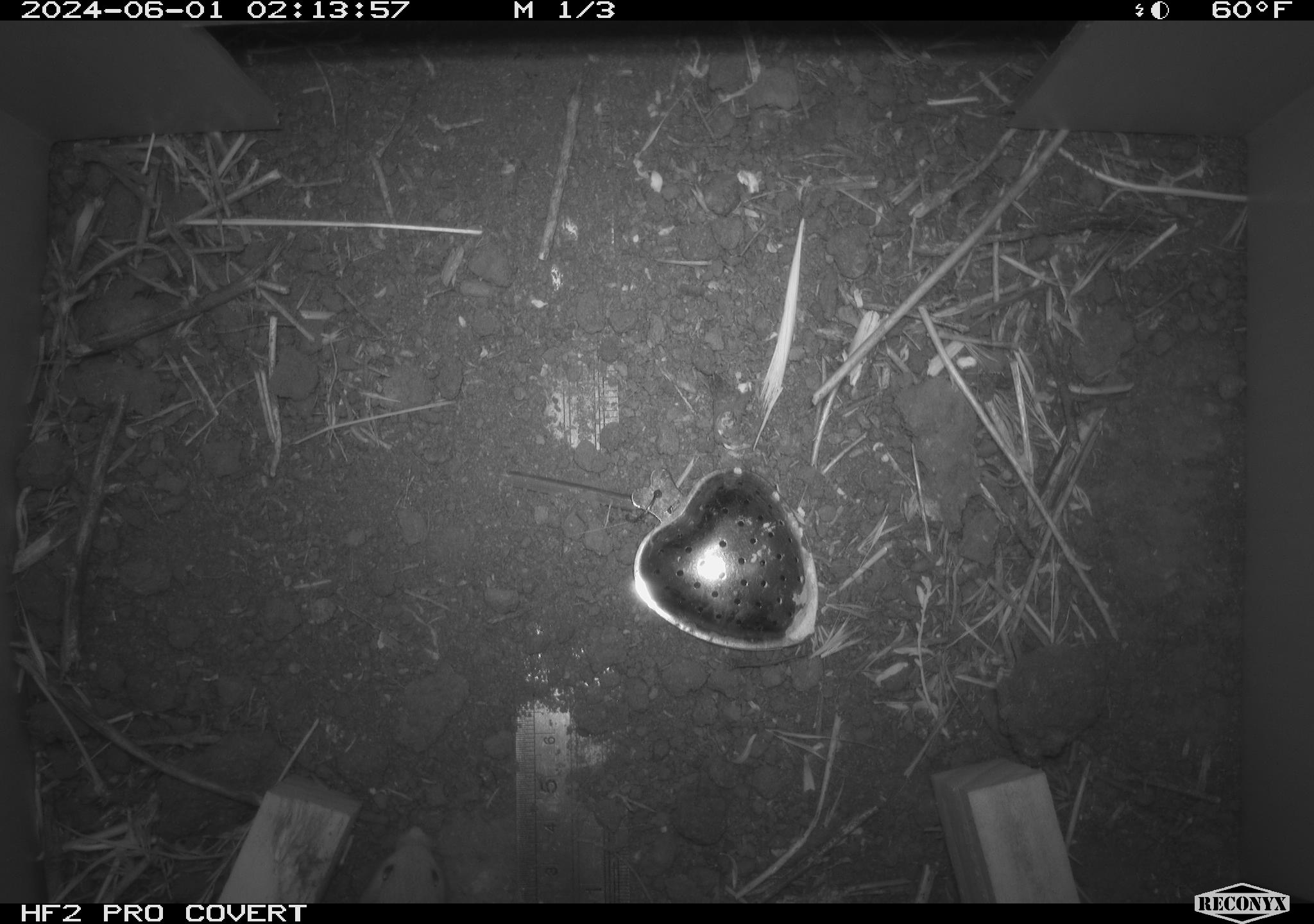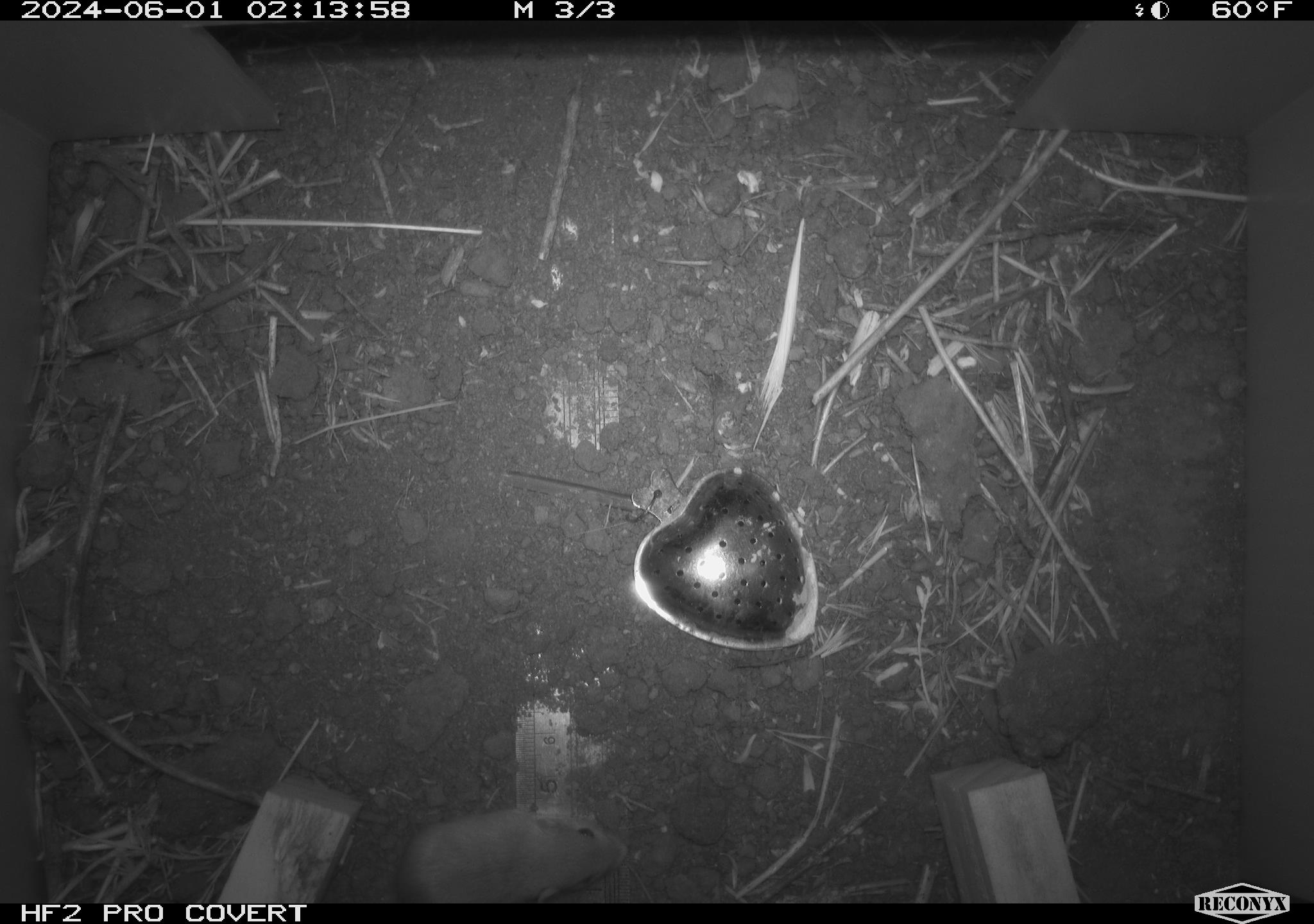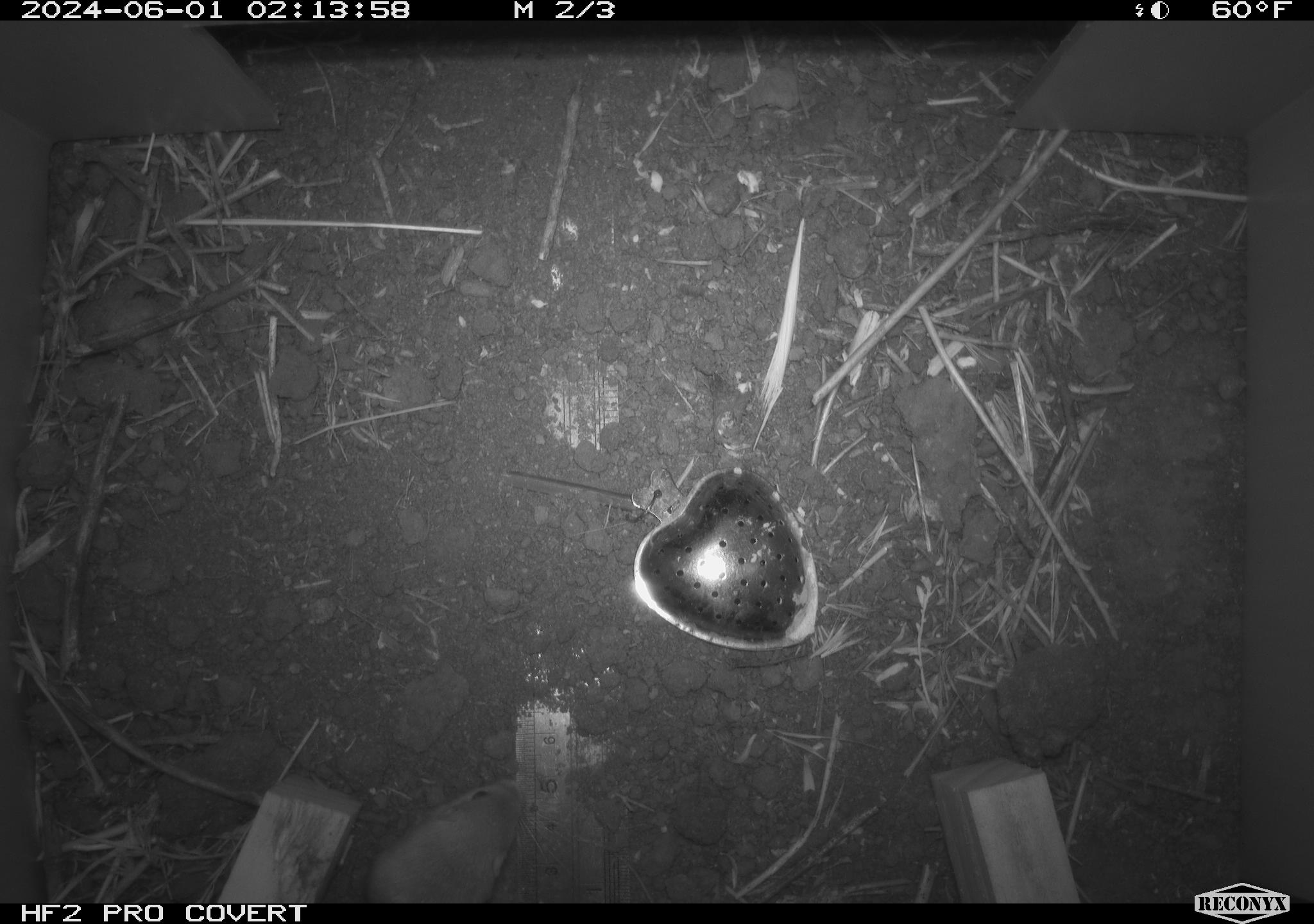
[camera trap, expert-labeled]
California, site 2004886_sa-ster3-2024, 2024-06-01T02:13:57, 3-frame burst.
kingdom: Animalia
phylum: Chordata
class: Mammalia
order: Rodentia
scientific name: Rodentia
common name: mouse species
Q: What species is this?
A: Mouse species (Rodentia).